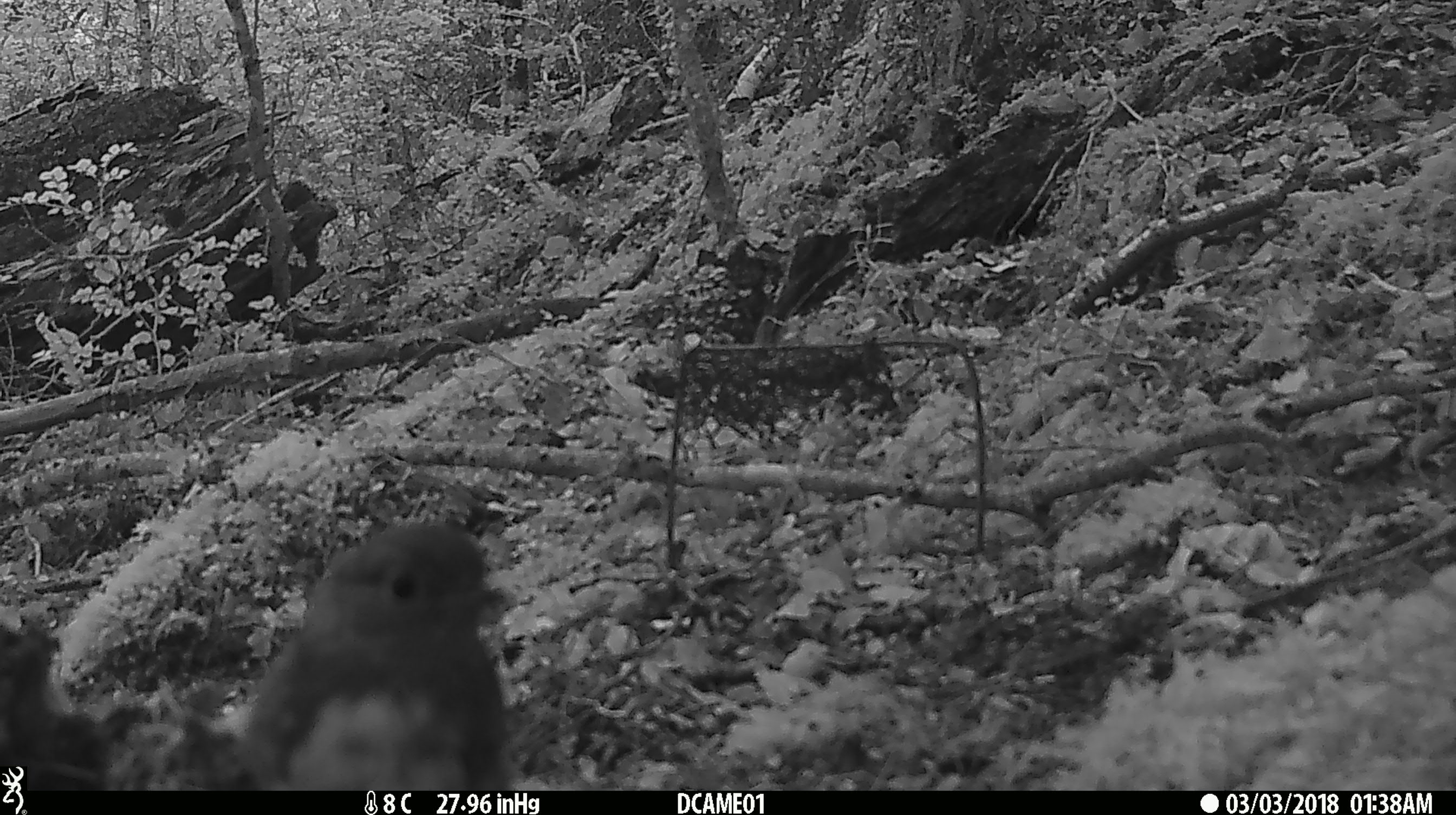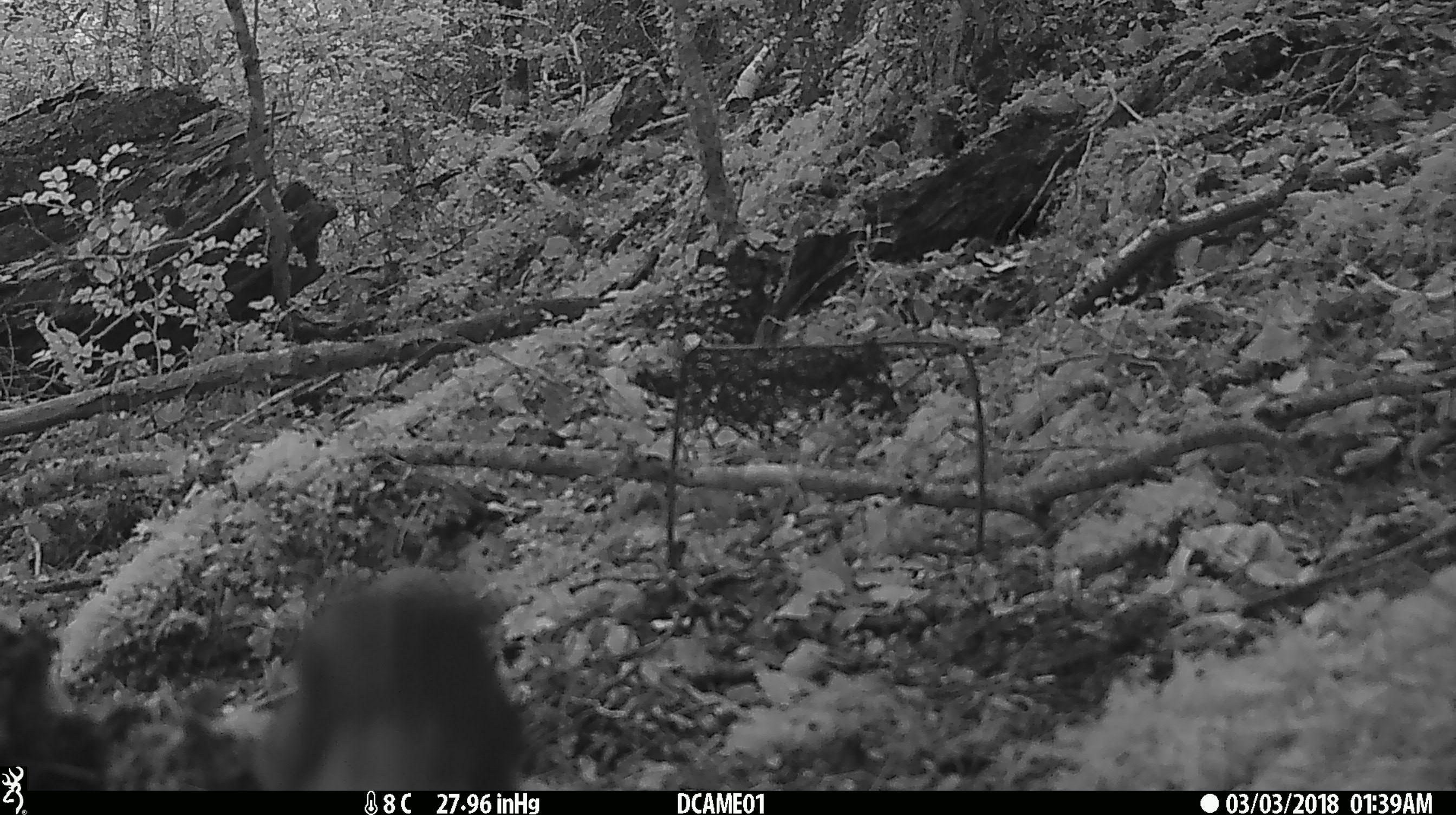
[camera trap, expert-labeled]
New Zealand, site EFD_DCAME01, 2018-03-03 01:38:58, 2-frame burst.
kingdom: Animalia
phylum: Chordata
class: Aves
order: Passeriformes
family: Petroicidae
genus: Petroica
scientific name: Petroica australis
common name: new zealand robin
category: robin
Robin (new zealand robin) (Petroica australis).